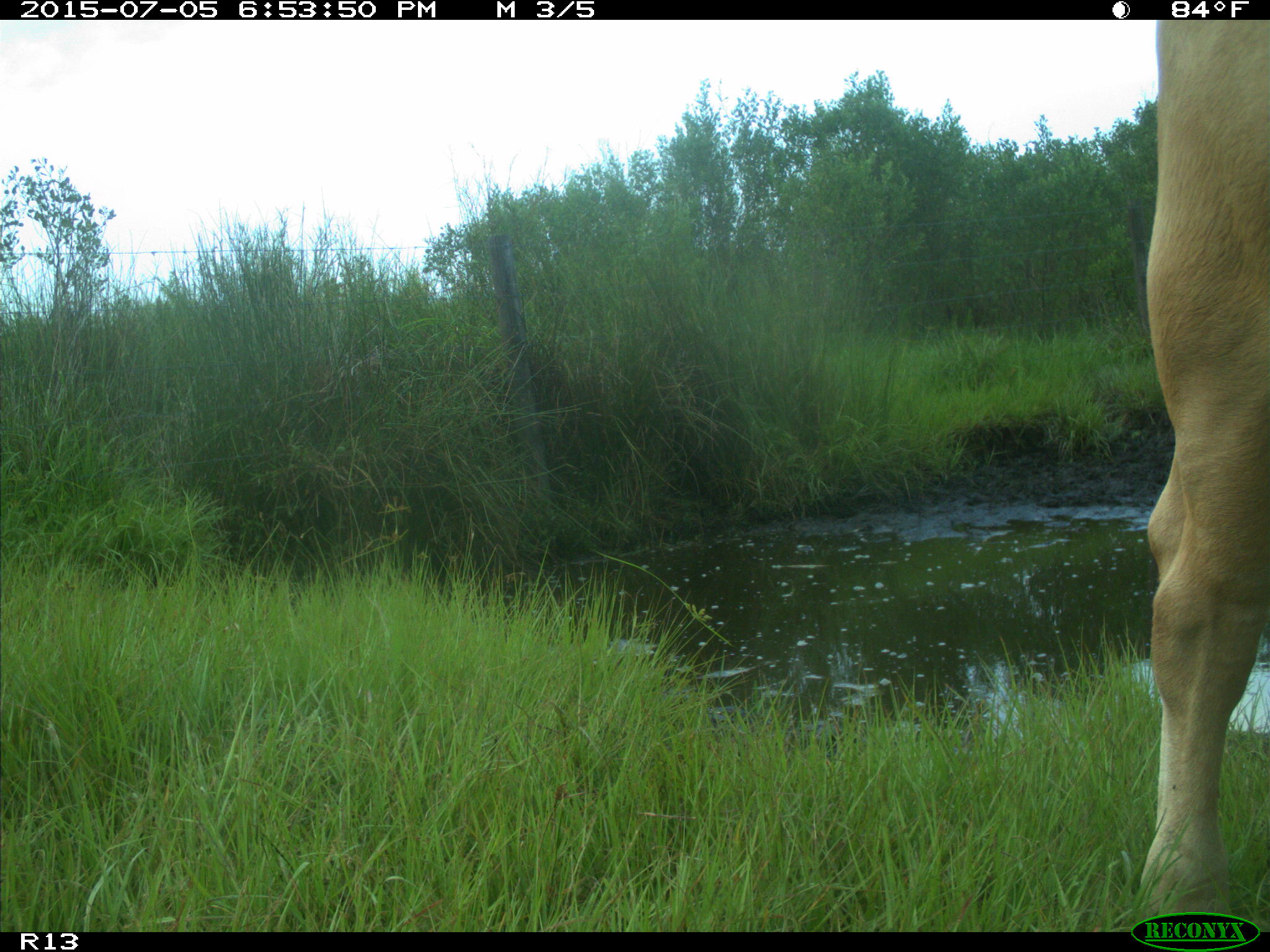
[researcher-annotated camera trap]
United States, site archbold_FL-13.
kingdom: Animalia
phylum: Chordata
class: Mammalia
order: Artiodactyla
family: Bovidae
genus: Bos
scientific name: Bos taurus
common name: domestic cow